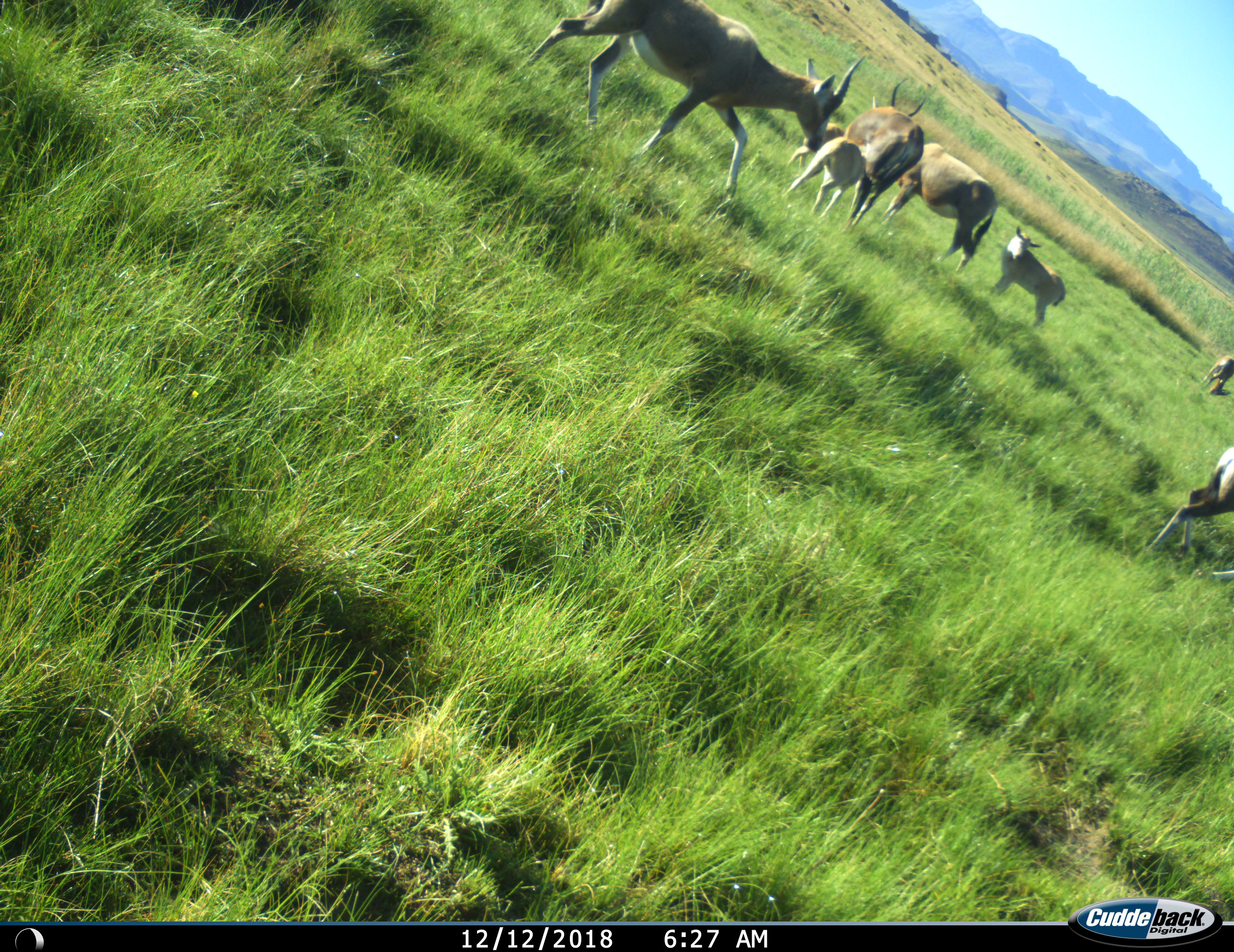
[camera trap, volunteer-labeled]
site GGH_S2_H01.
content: unidentified animal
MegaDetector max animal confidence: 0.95